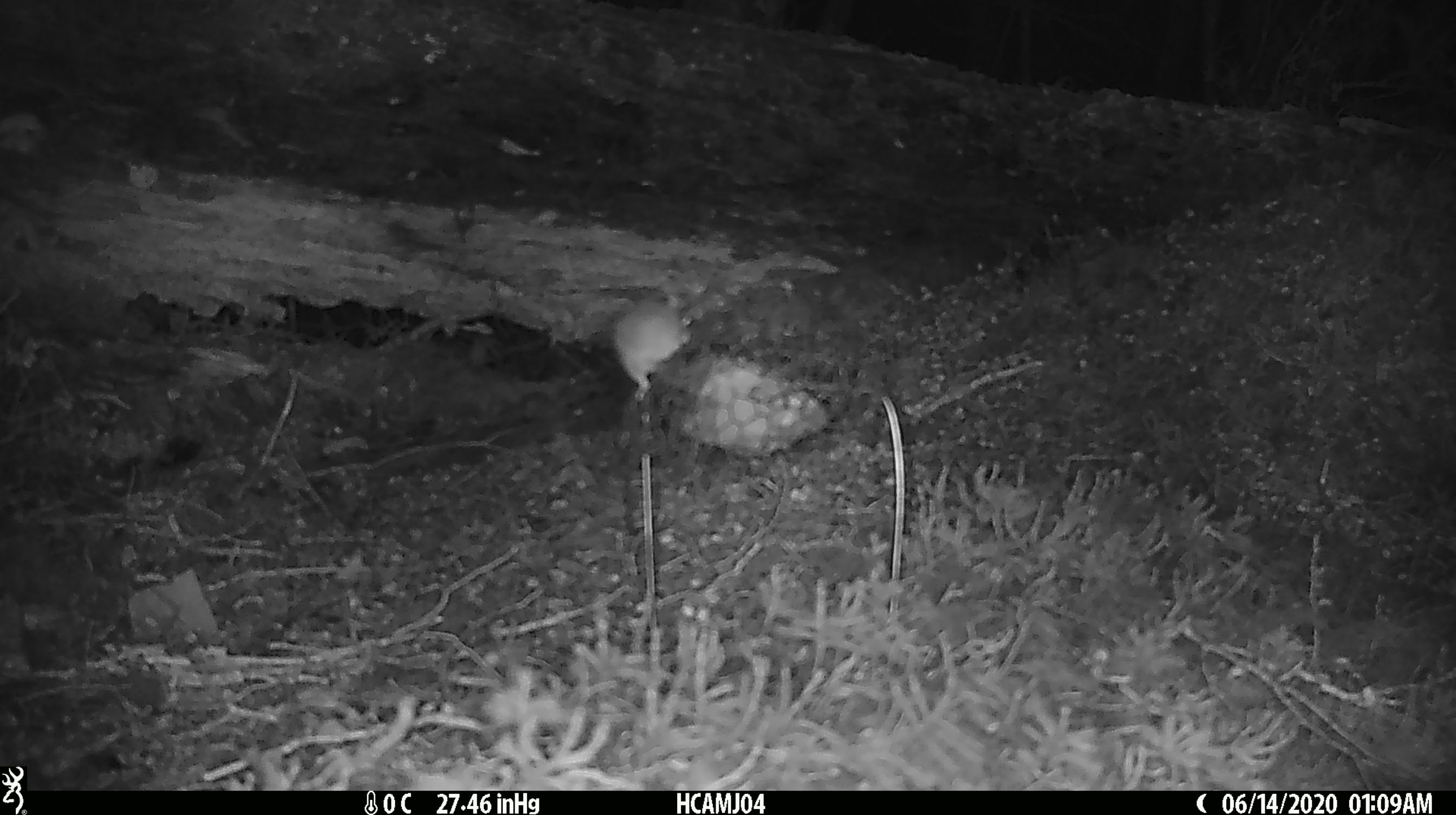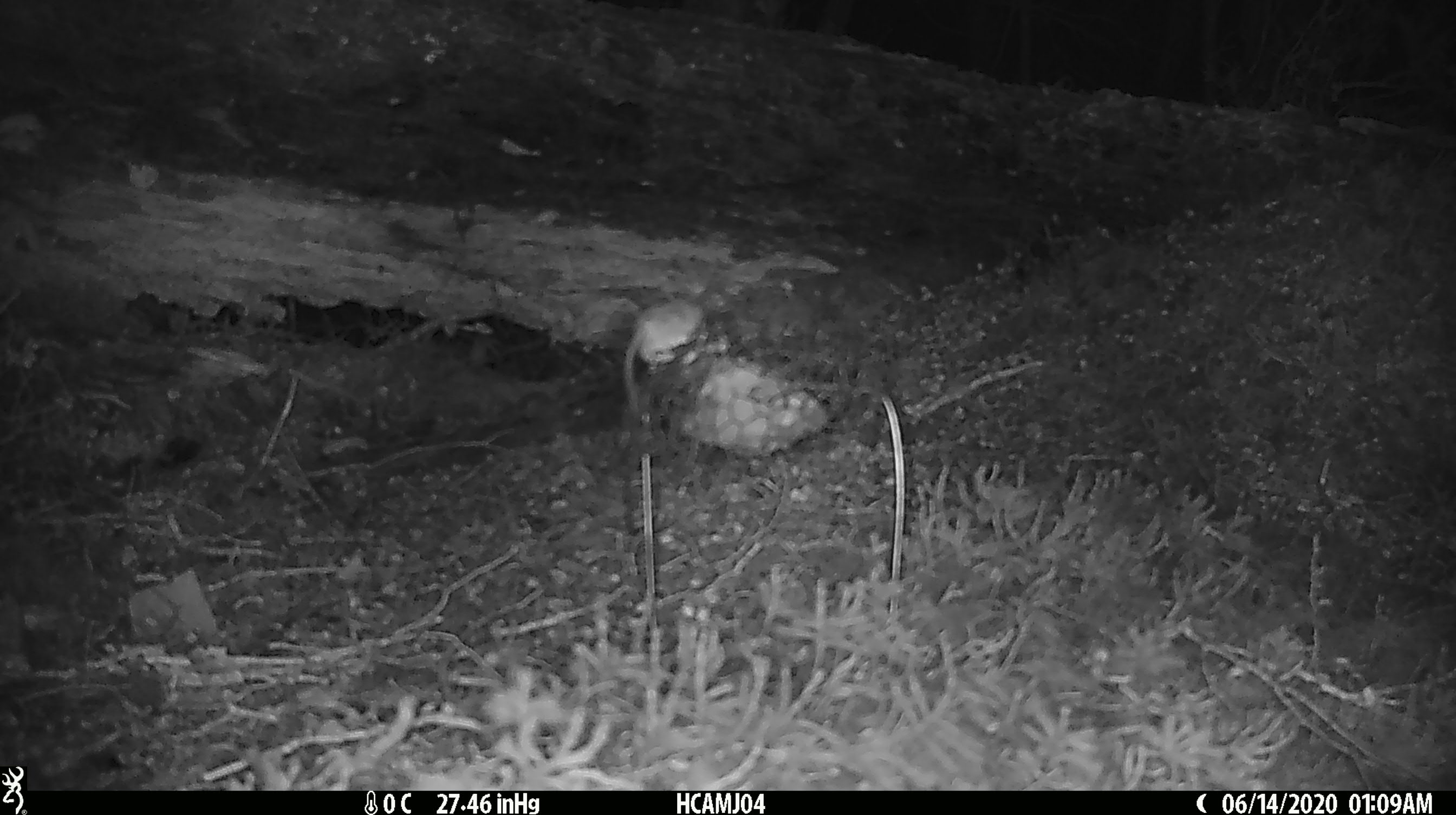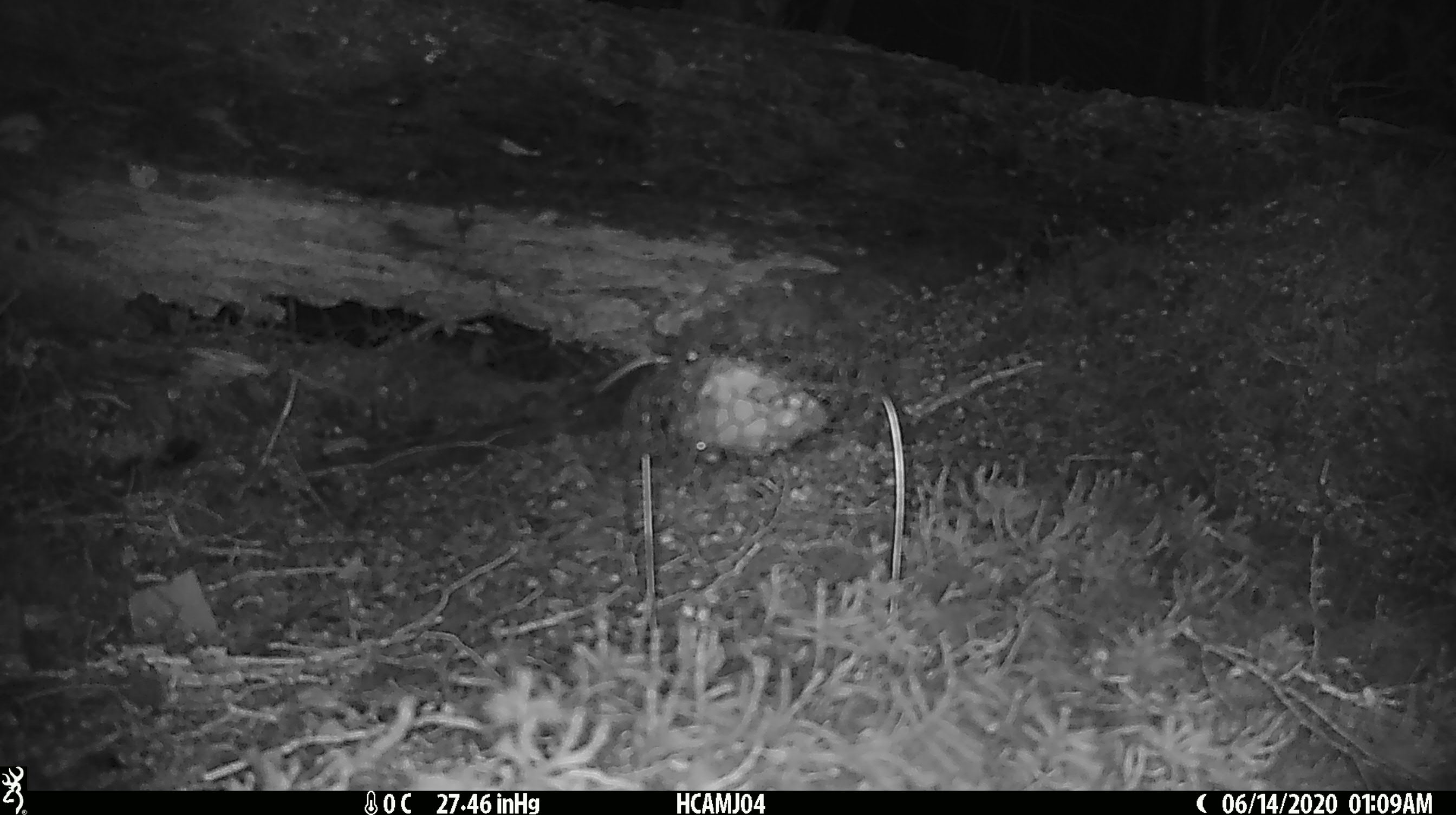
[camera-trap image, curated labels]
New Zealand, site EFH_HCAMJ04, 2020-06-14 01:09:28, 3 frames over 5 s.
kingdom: Animalia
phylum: Chordata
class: Mammalia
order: Rodentia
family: Muridae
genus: Mus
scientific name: Mus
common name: mouse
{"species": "mouse (Mus)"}